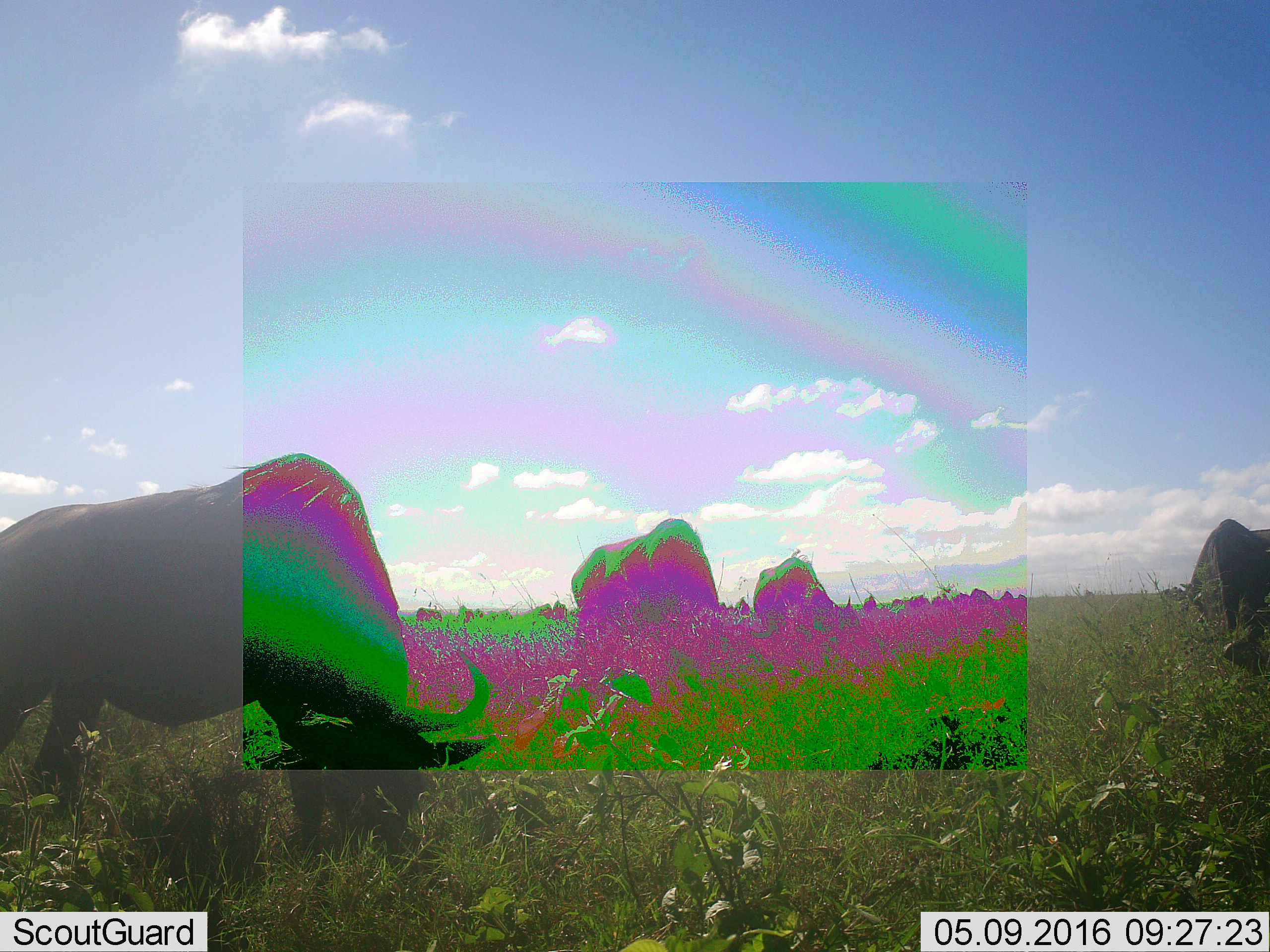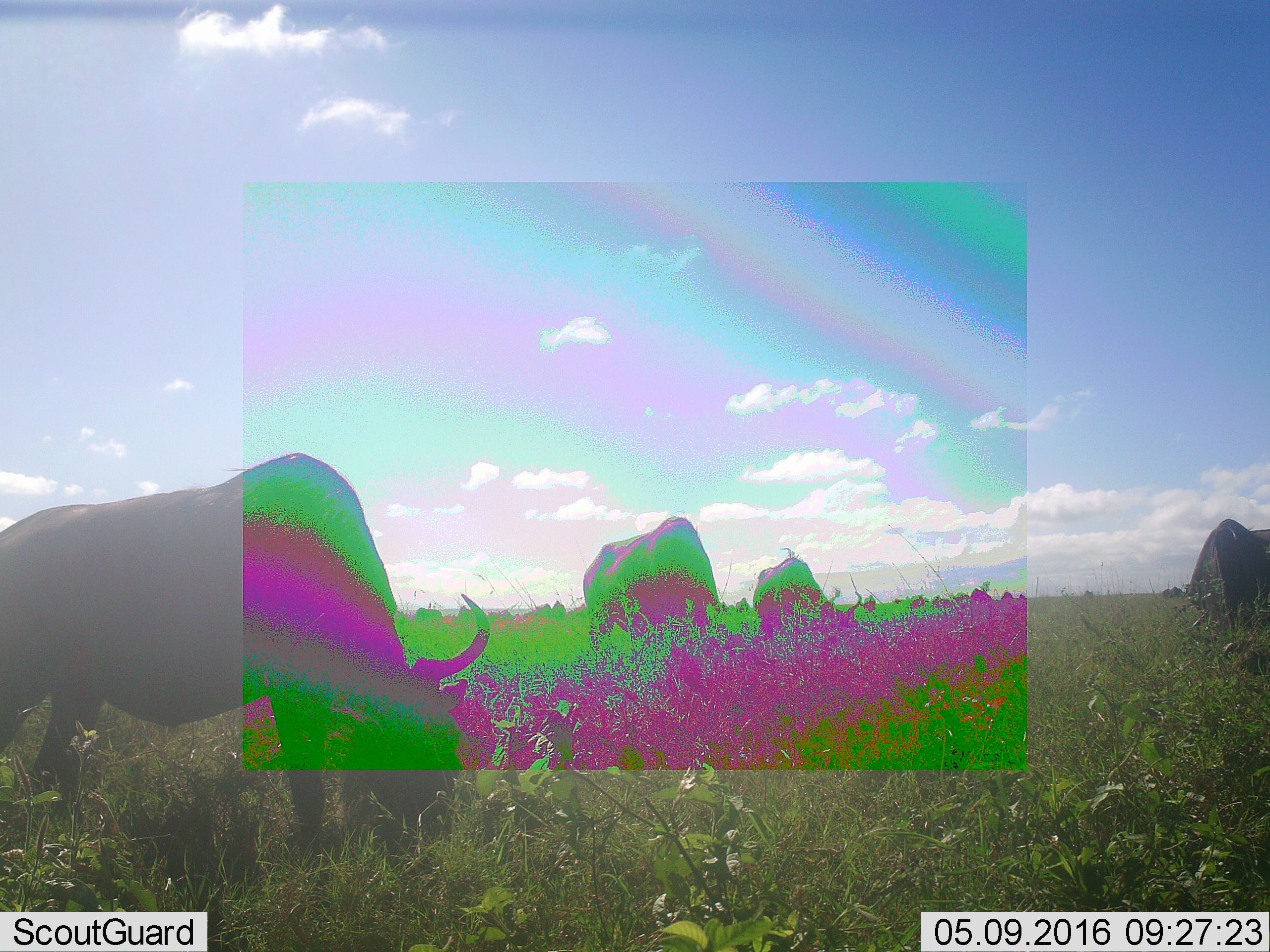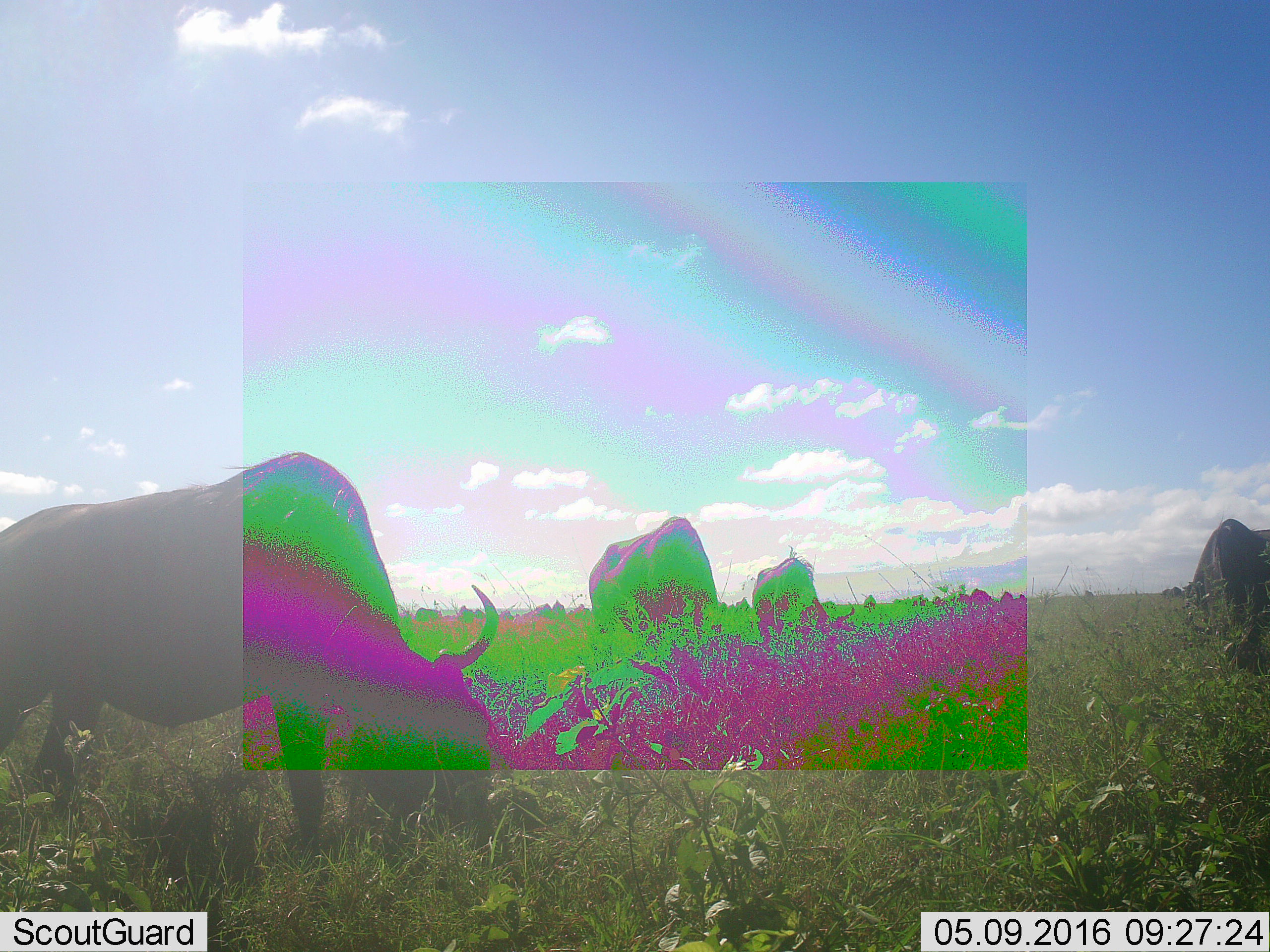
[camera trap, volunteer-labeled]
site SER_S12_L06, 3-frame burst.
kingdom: Animalia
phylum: Chordata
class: Mammalia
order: Artiodactyla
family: Bovidae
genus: Connochaetes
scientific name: Connochaetes taurinus taurinus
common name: blue wildebeest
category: wildebeestblue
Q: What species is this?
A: Wildebeestblue (blue wildebeest) (Connochaetes taurinus taurinus).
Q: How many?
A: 11-50.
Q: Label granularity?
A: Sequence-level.